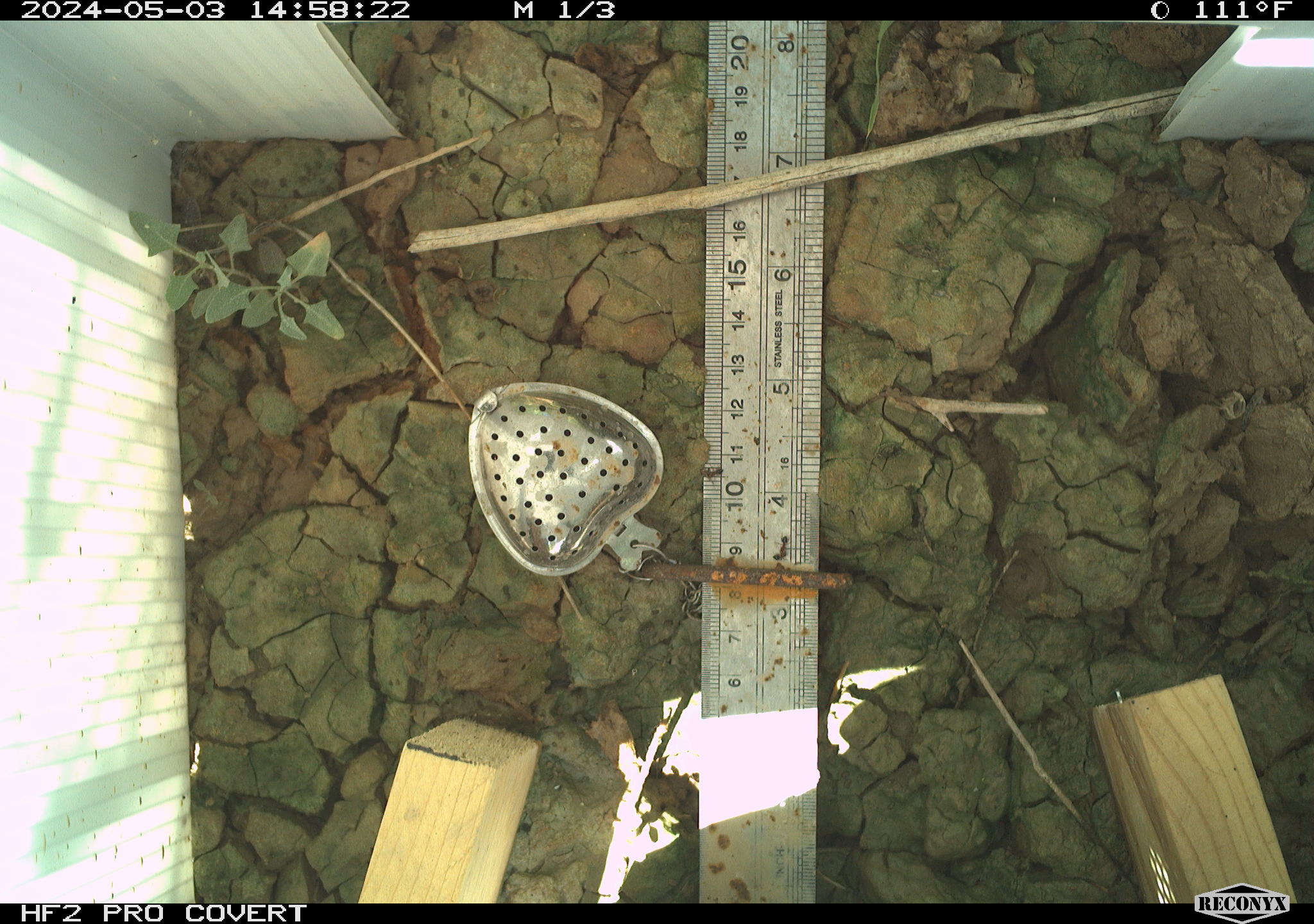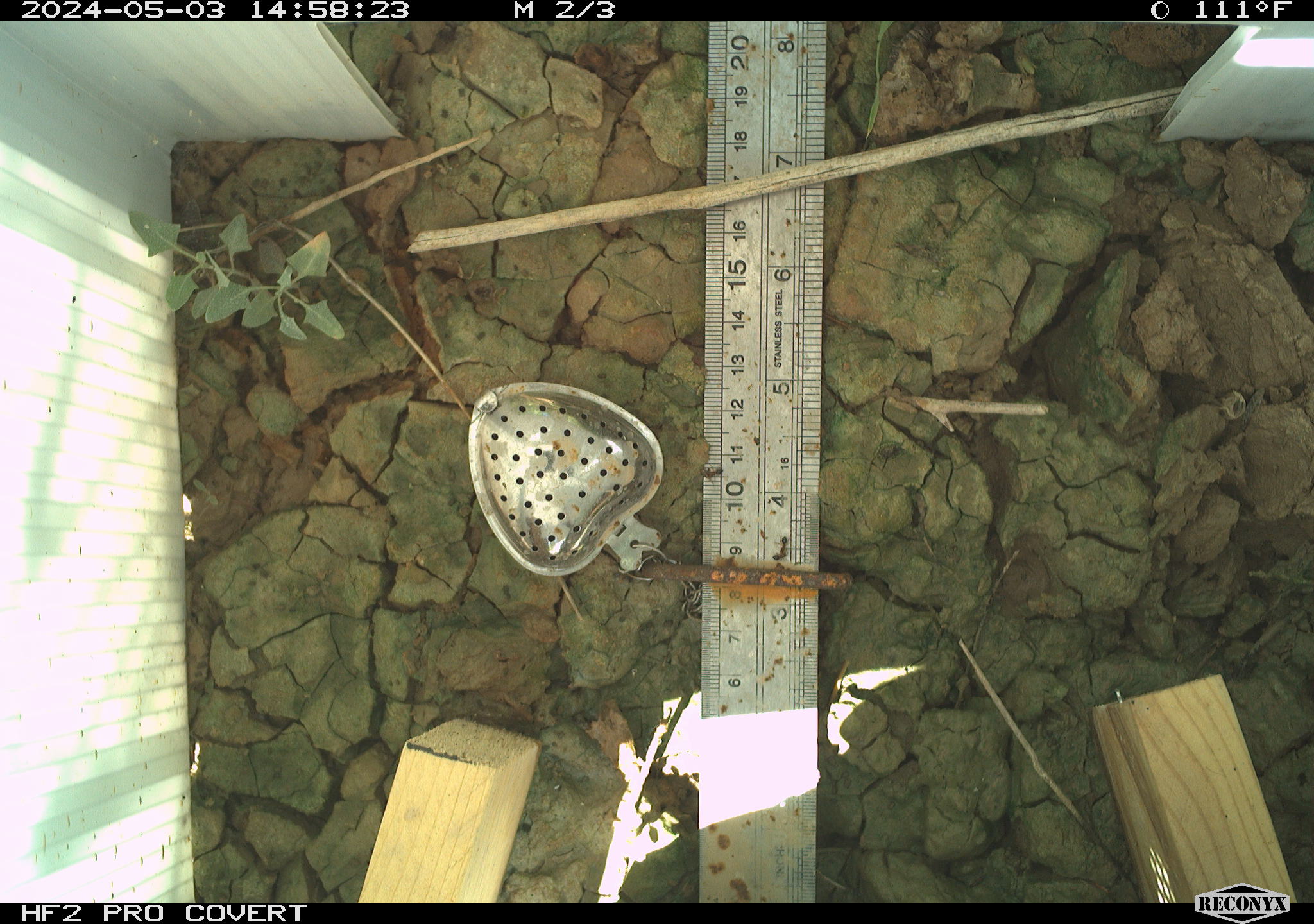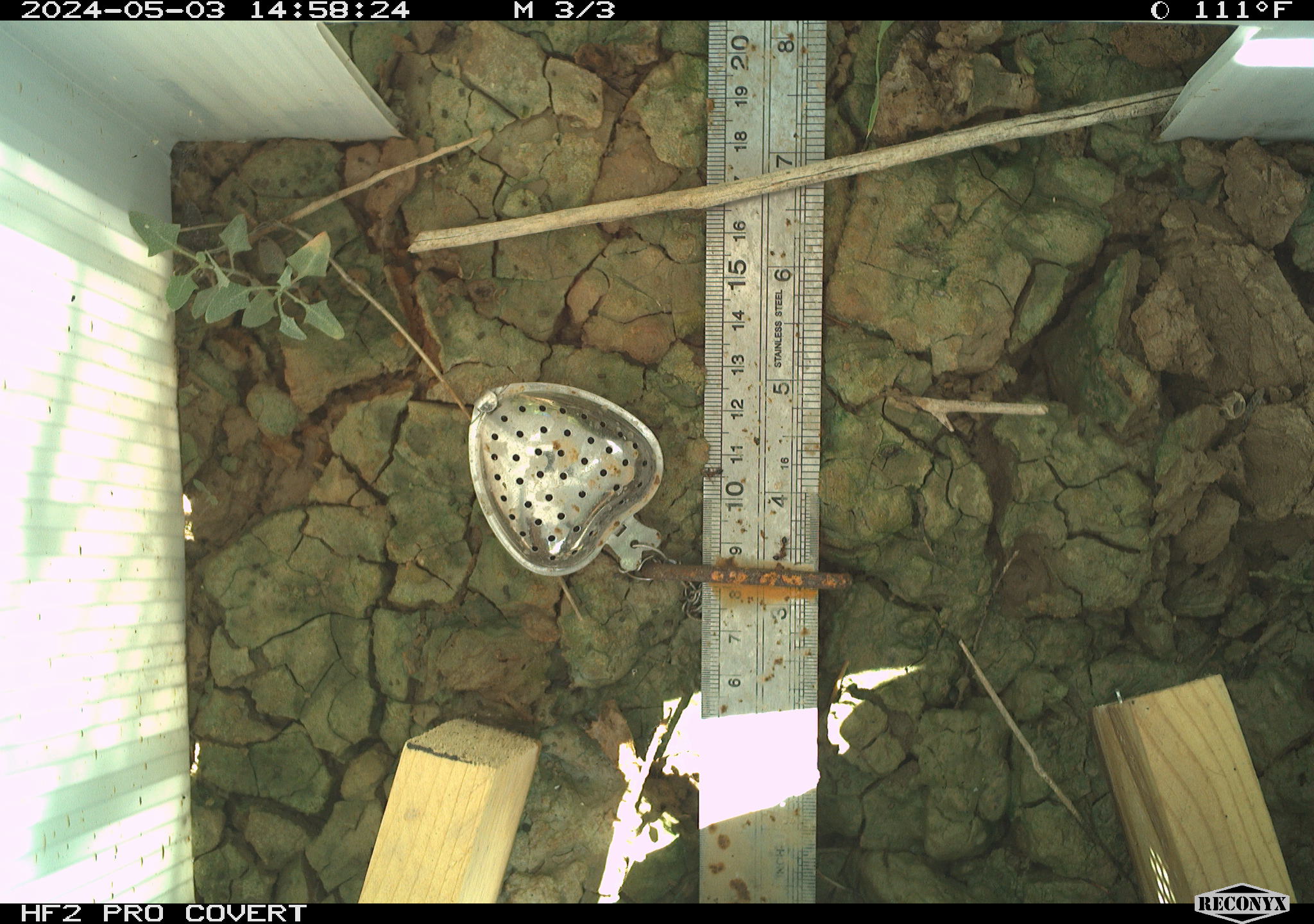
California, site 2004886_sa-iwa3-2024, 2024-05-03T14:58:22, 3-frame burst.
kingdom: Animalia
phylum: Arthropoda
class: Insecta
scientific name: Insecta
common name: insect